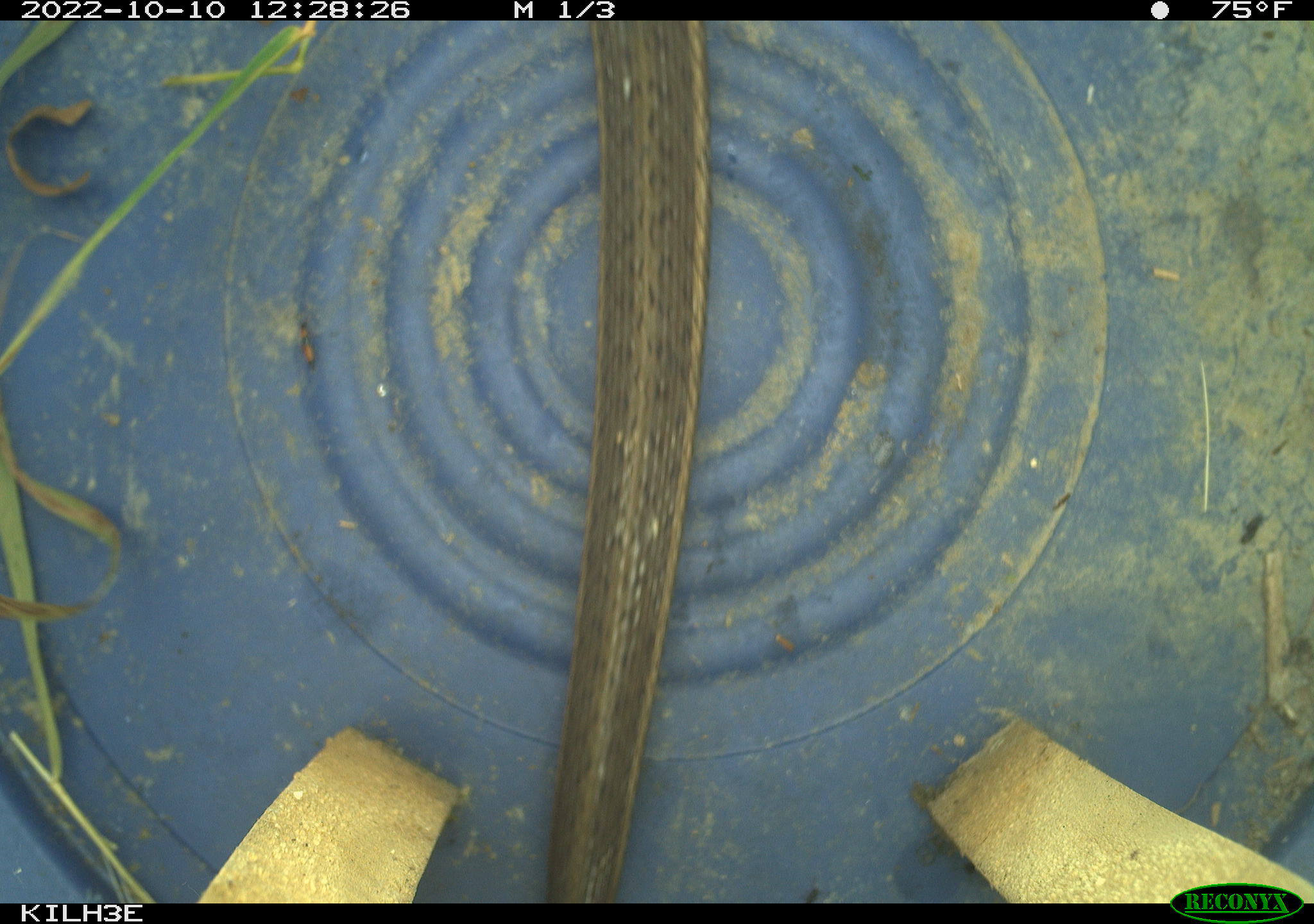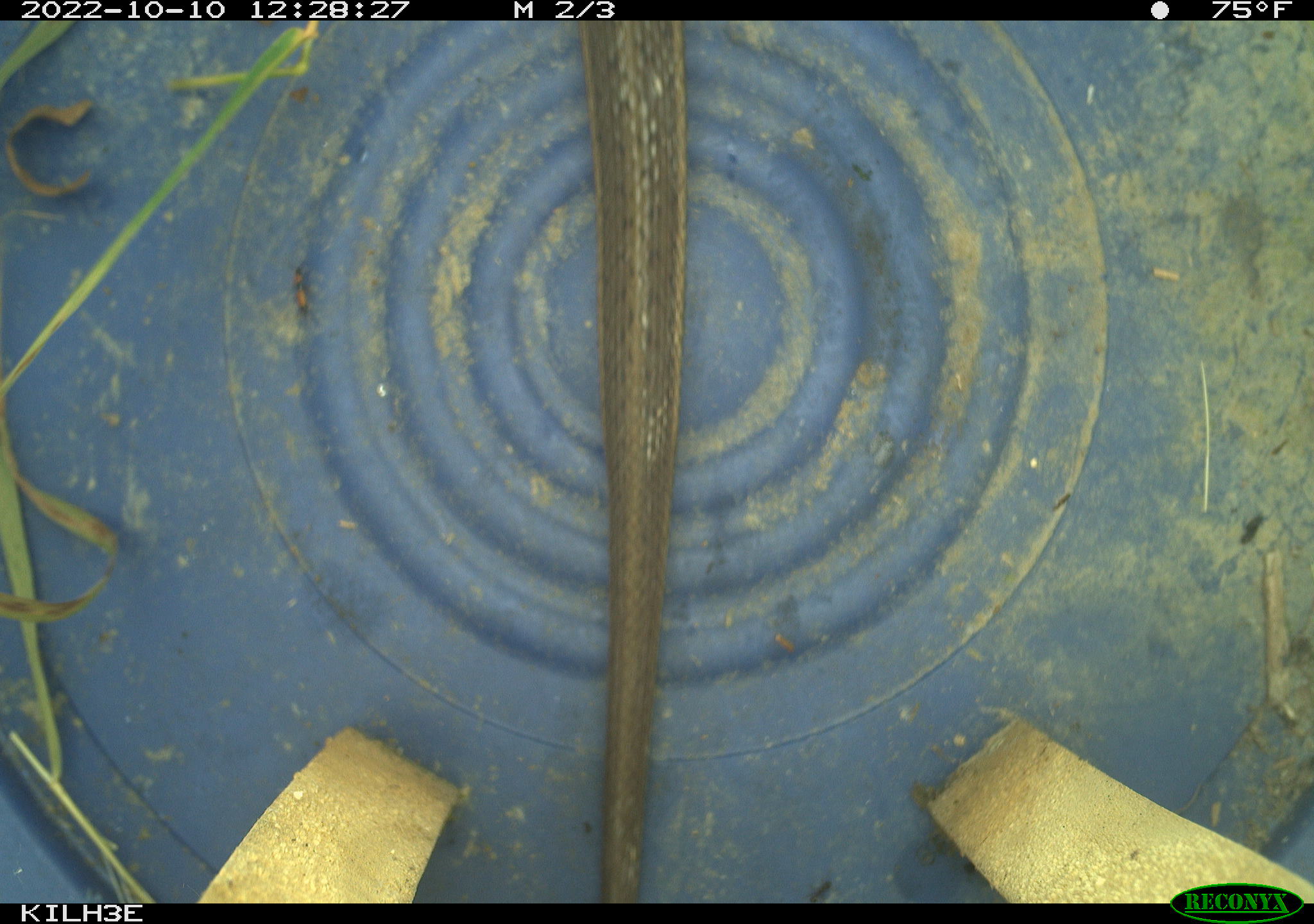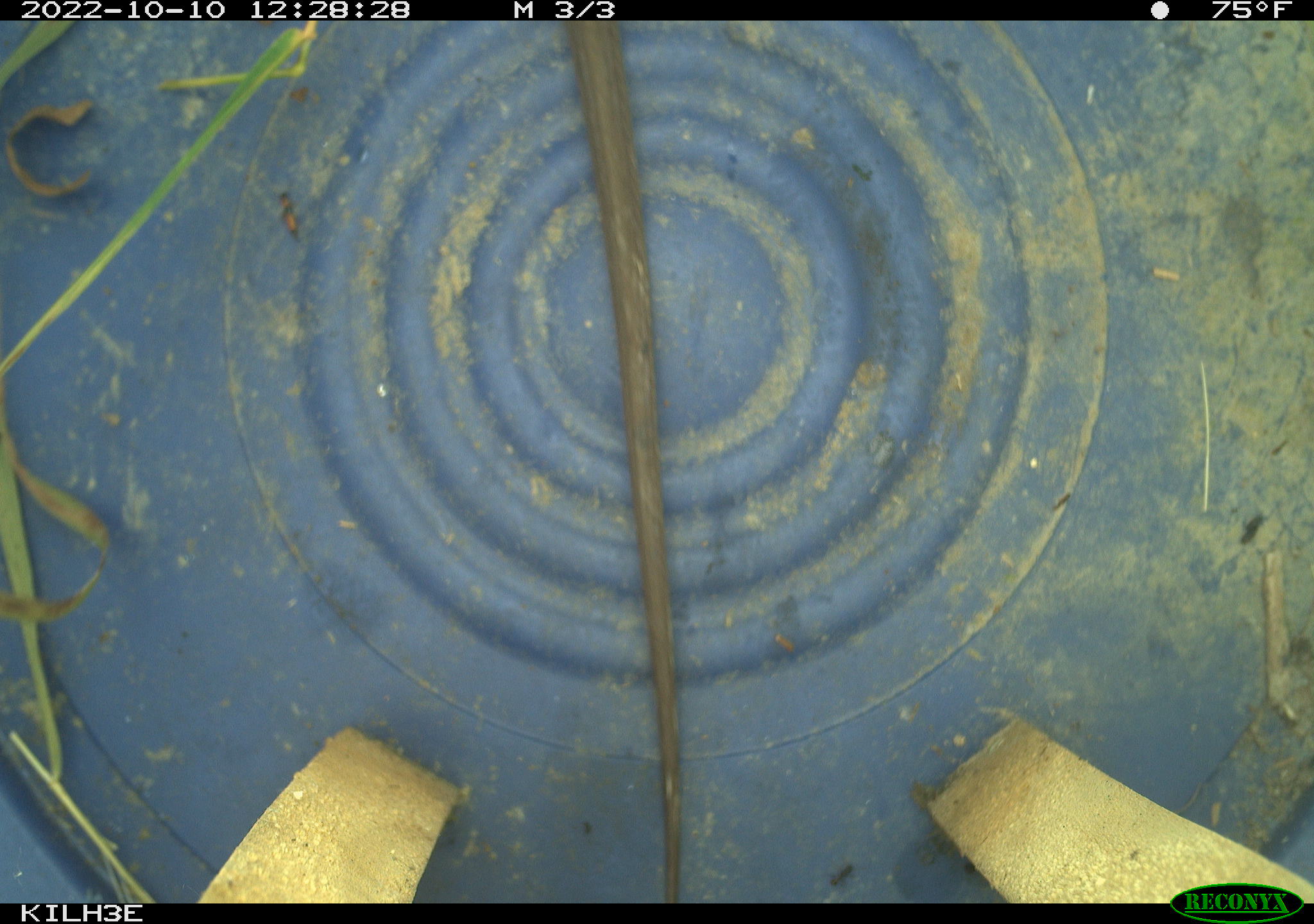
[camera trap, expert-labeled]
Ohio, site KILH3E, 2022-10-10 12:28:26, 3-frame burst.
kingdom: Animalia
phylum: Chordata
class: Reptilia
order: Squamata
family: Colubridae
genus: Thamnophis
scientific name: Thamnophis sirtalis sirtalis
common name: eastern gartersnake